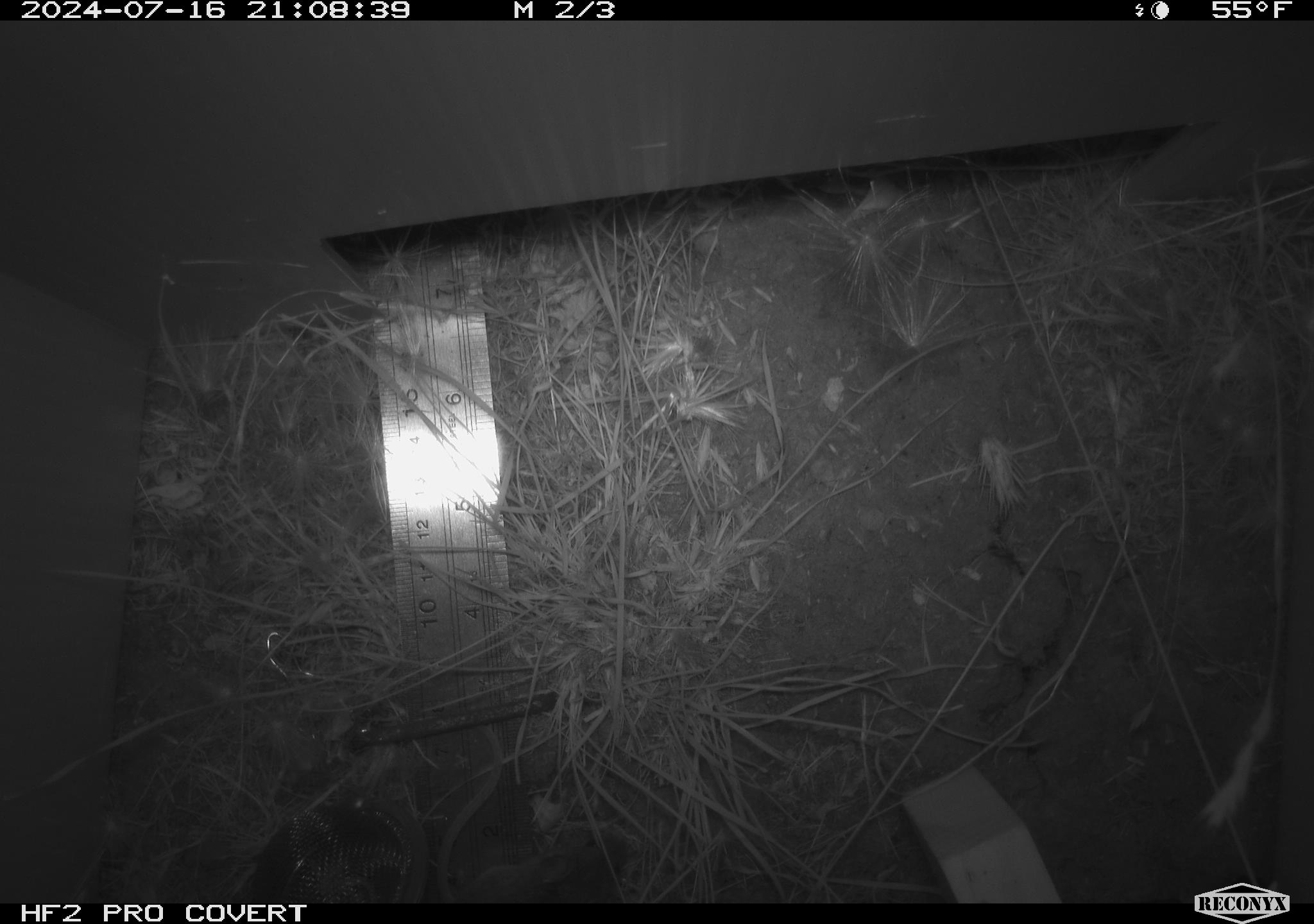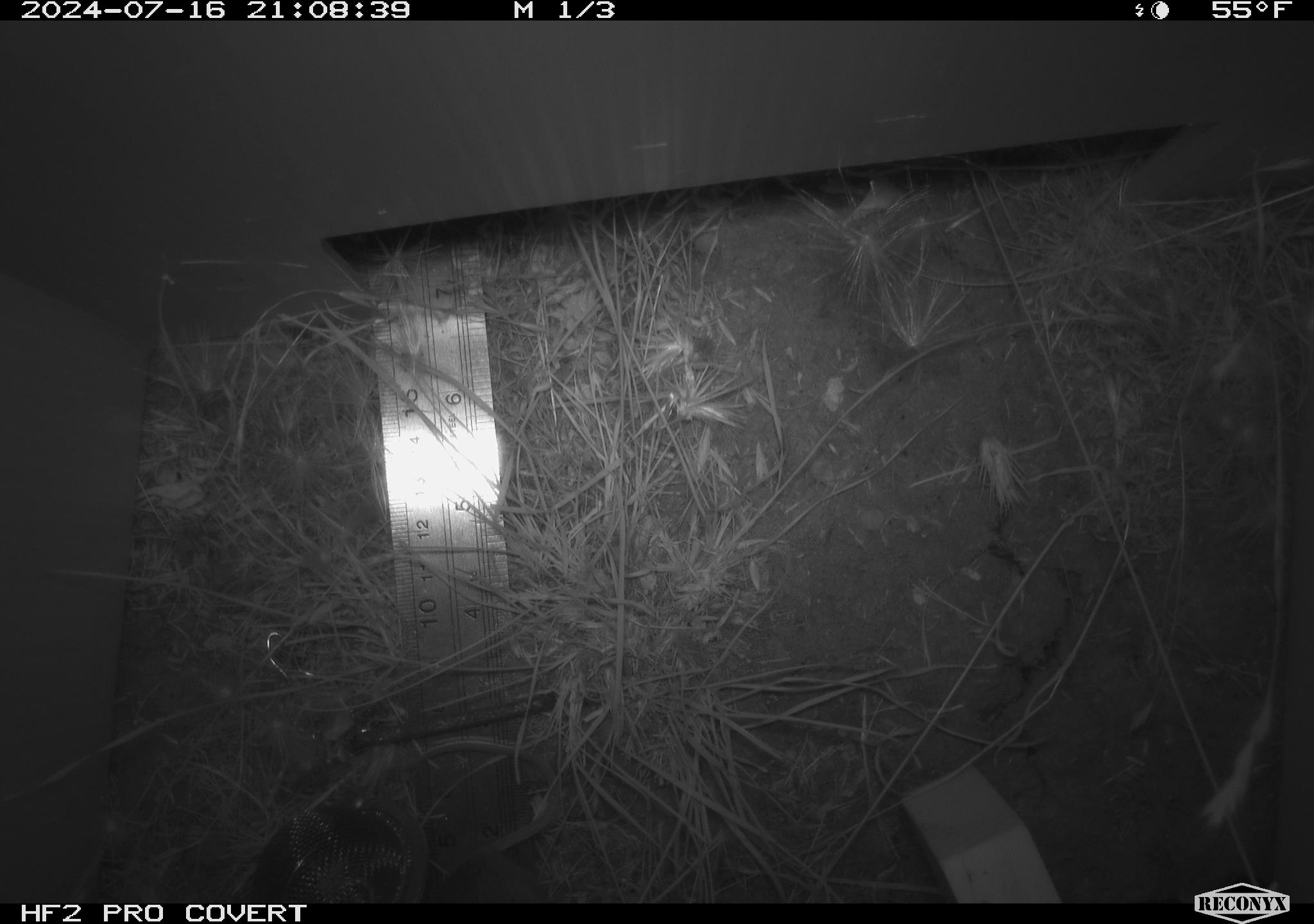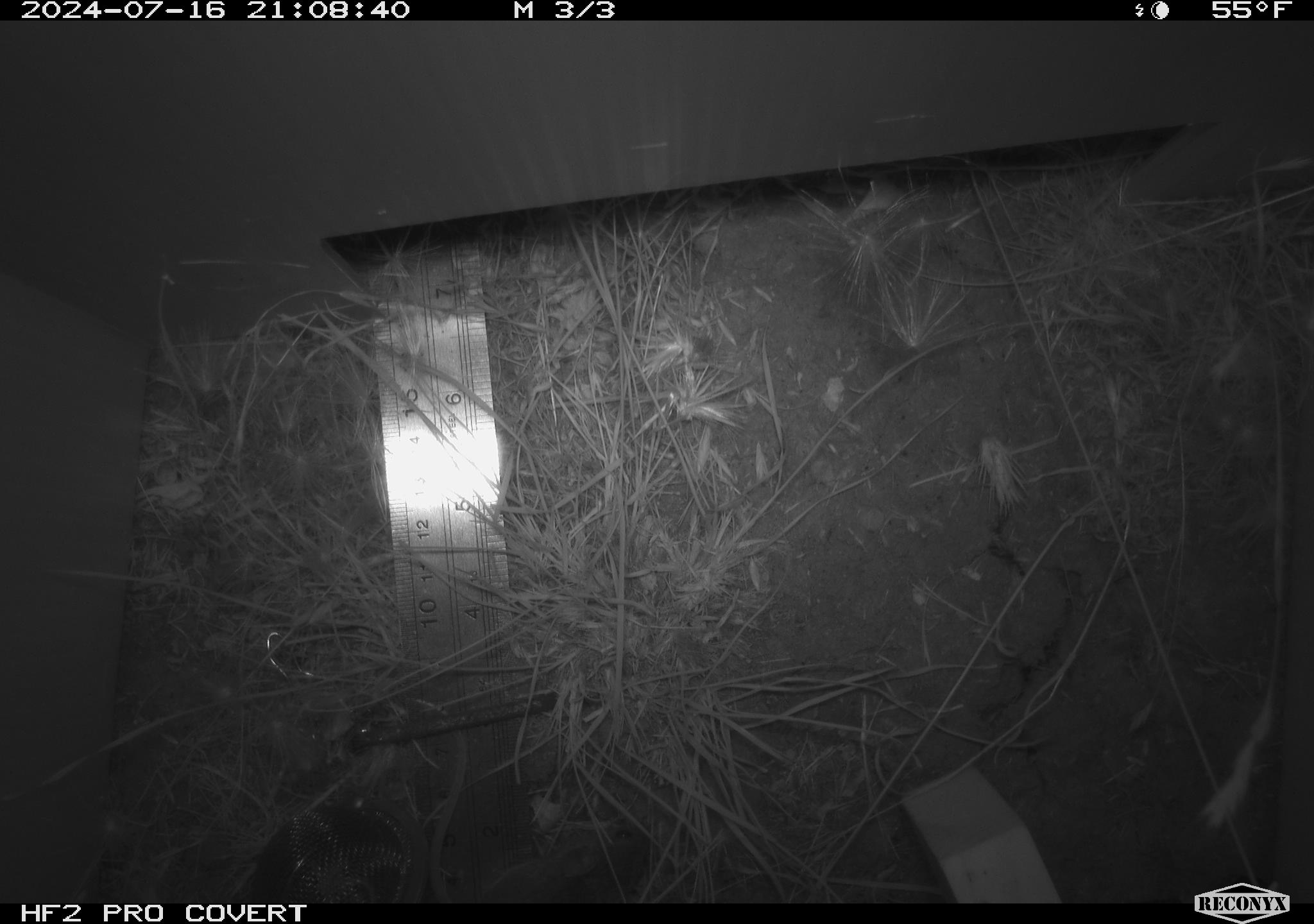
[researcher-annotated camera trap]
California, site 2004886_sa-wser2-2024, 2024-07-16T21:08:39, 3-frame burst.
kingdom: Animalia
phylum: Chordata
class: Mammalia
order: Rodentia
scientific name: Rodentia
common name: mouse species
Mouse species (Rodentia).